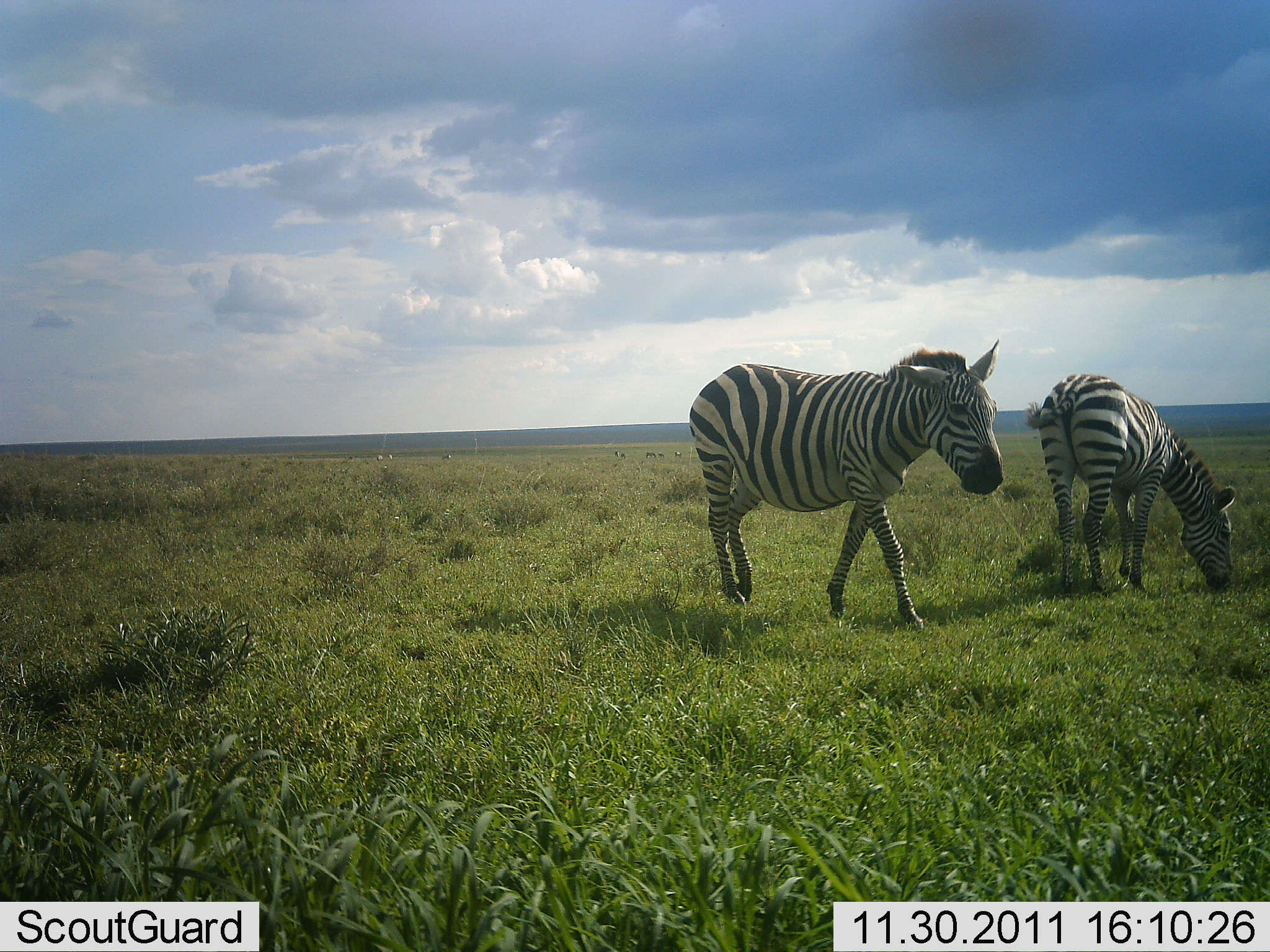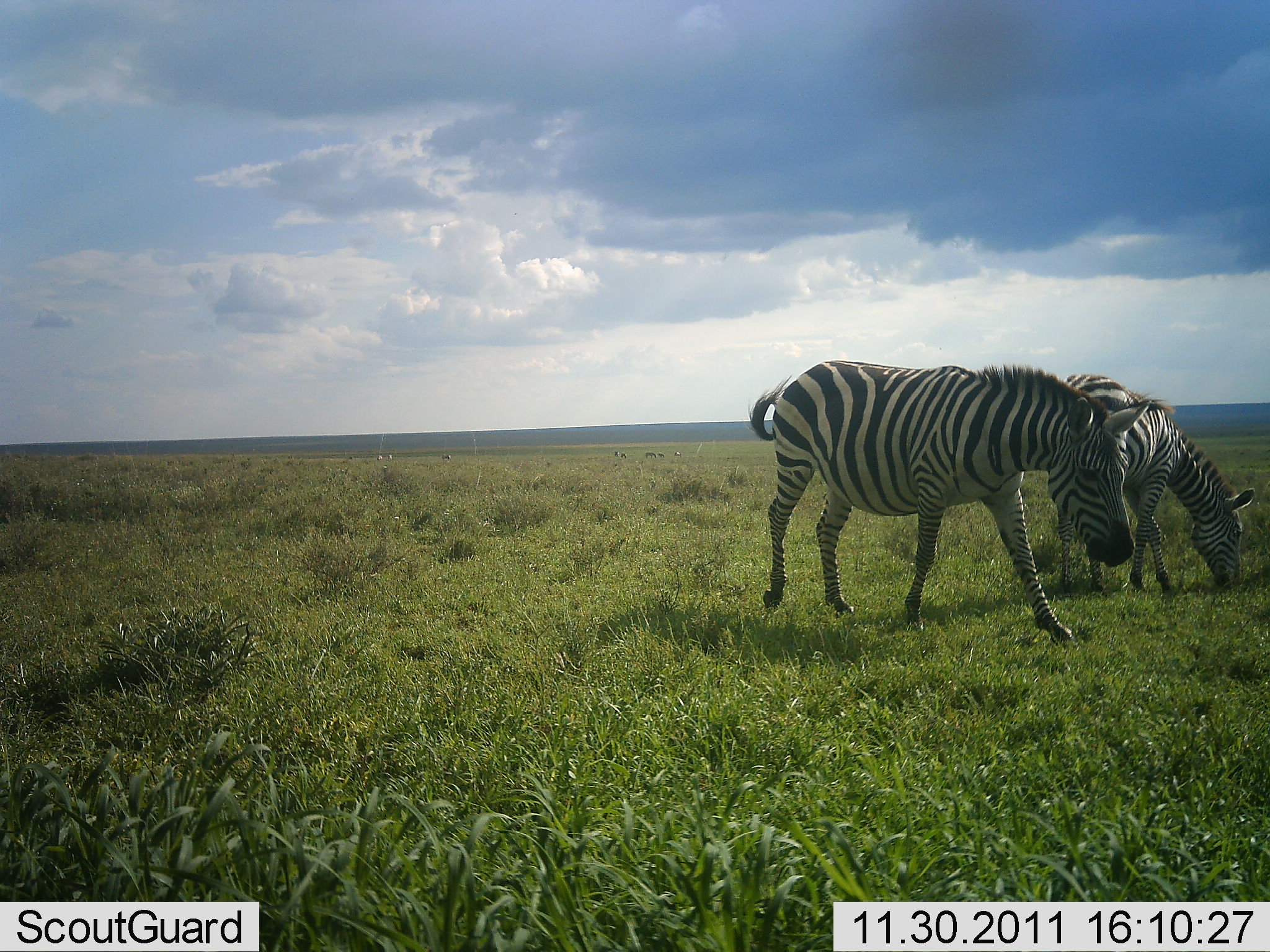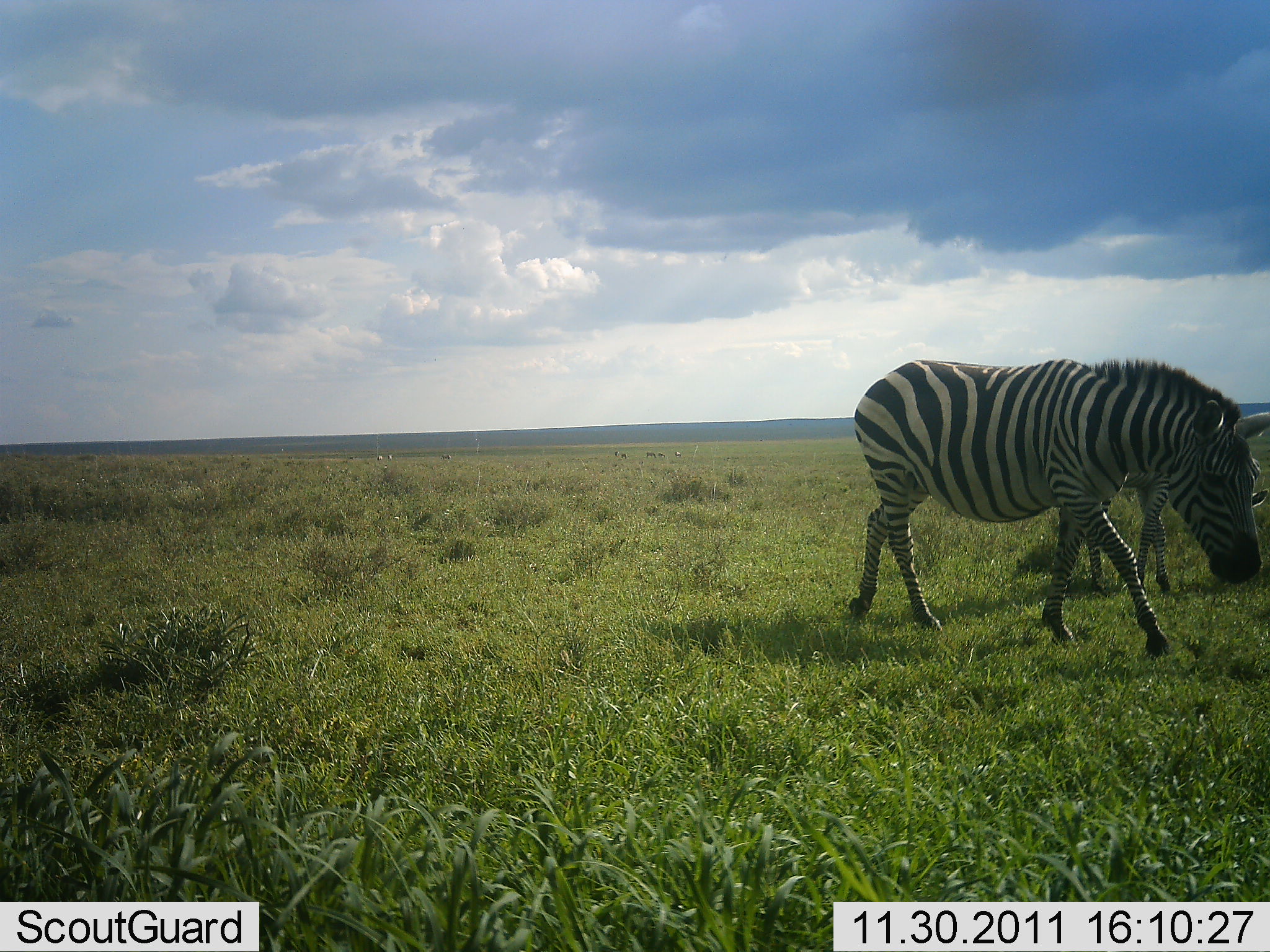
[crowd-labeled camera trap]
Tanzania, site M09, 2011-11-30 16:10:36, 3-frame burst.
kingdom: Animalia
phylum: Chordata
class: Mammalia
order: Perissodactyla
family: Equidae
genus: Equus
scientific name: Equus quagga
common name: plains zebra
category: zebra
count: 2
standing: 17%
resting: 0%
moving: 58%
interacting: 0%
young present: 0%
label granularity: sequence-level